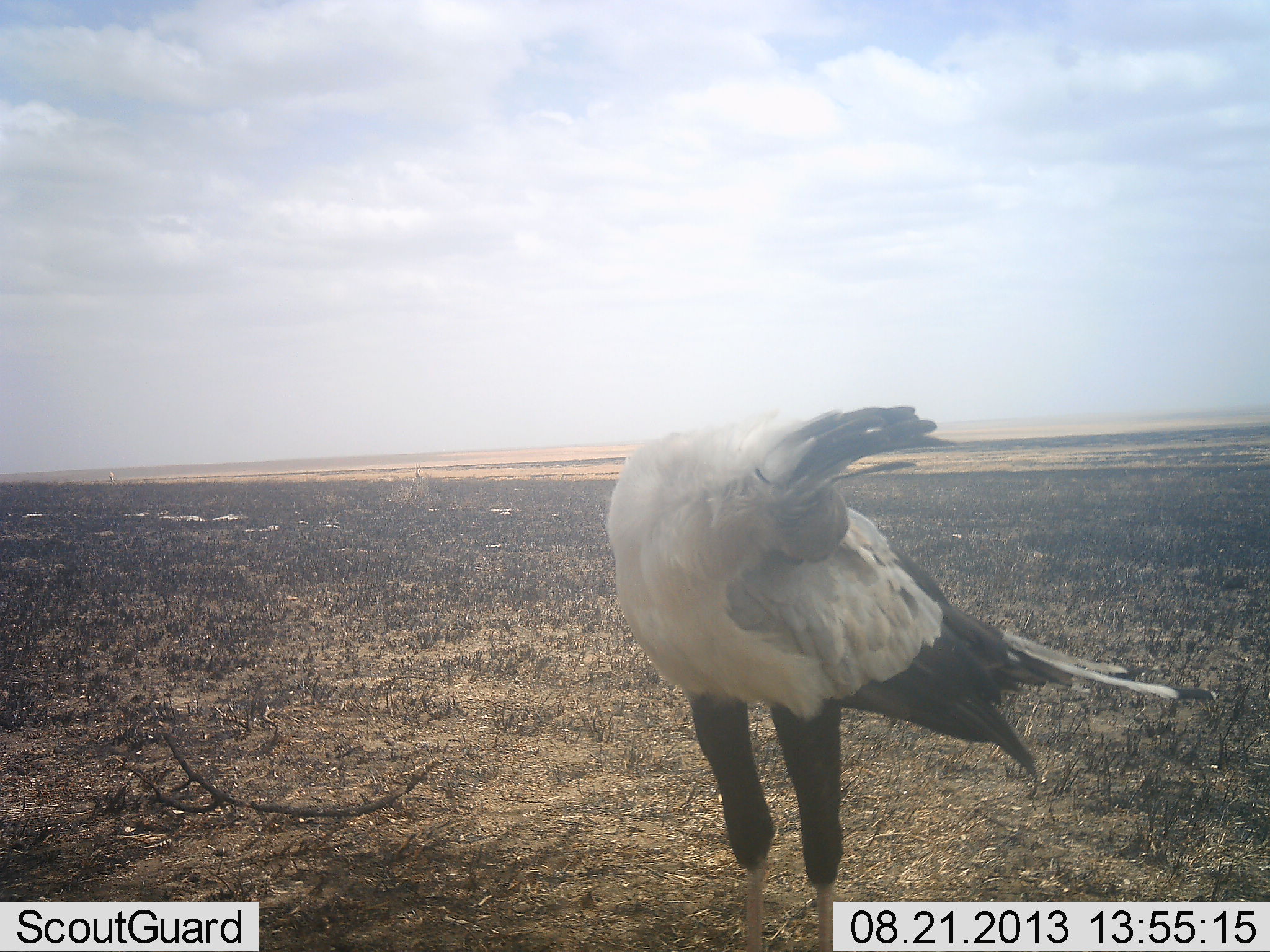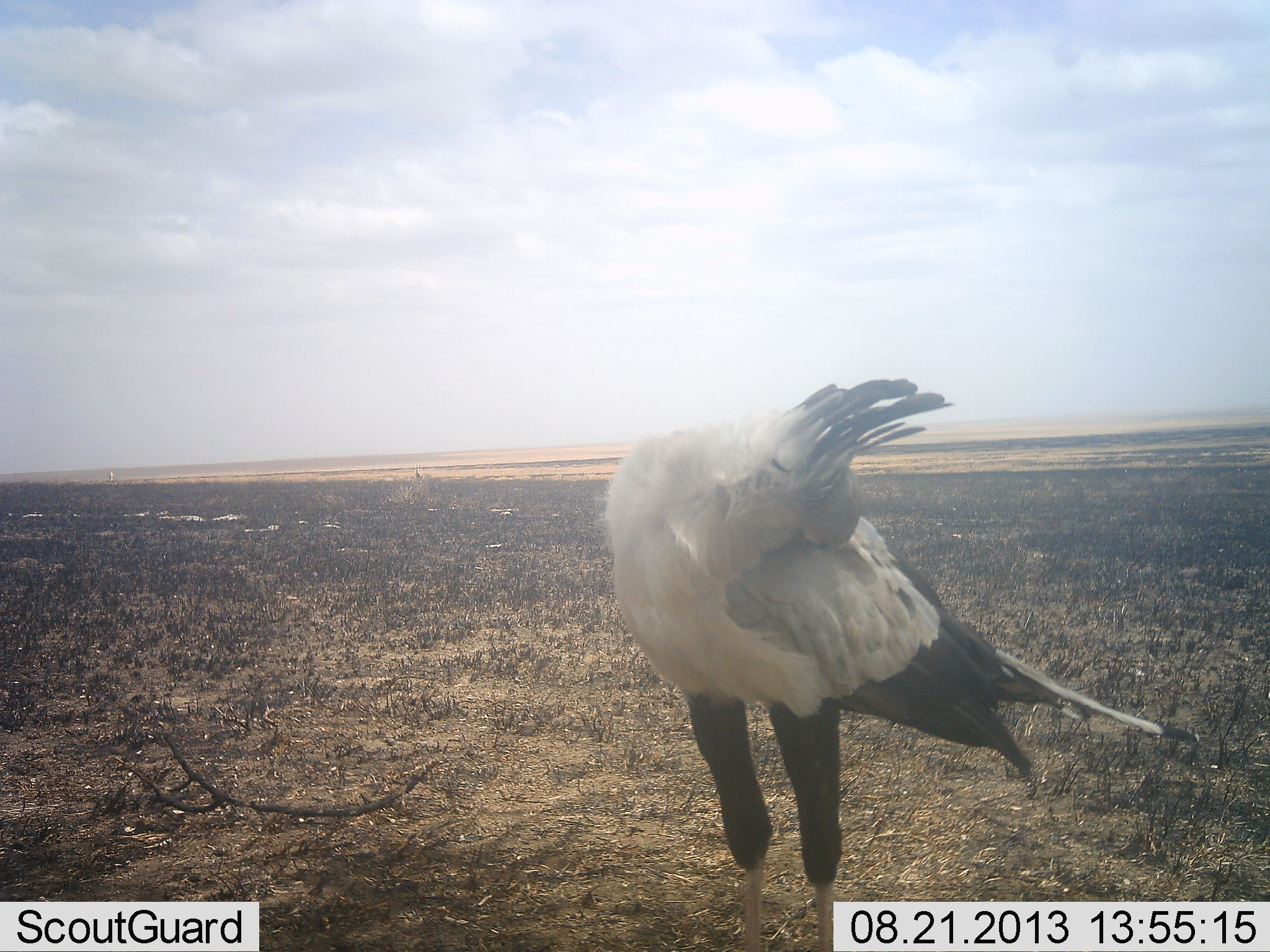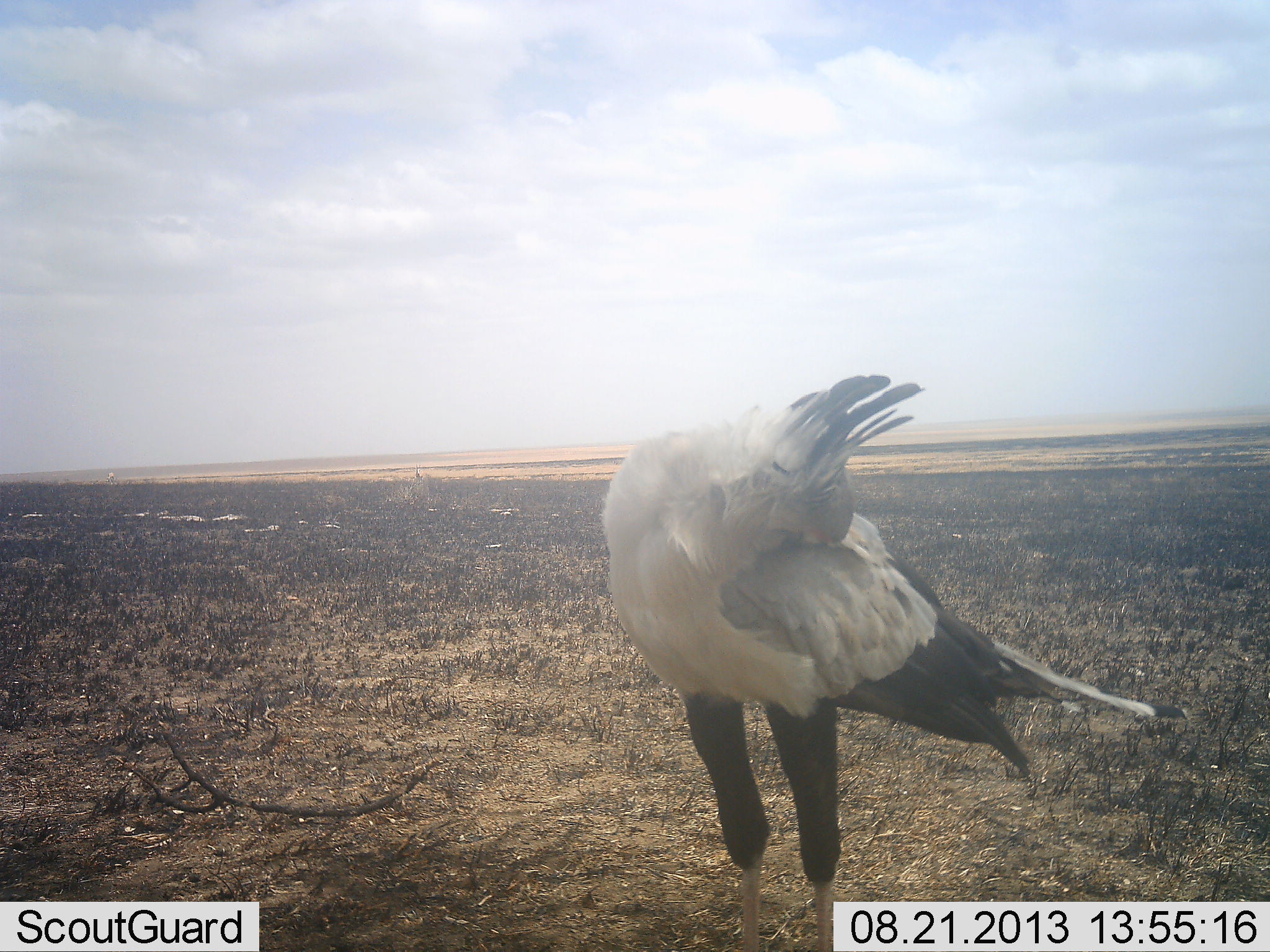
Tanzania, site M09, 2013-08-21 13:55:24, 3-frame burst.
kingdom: Animalia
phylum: Chordata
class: Aves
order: Accipitriformes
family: Sagittariidae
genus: Sagittarius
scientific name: Sagittarius serpentarius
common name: secretary bird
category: secretarybird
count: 1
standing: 79%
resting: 0%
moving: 8%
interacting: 12%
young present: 0%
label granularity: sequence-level